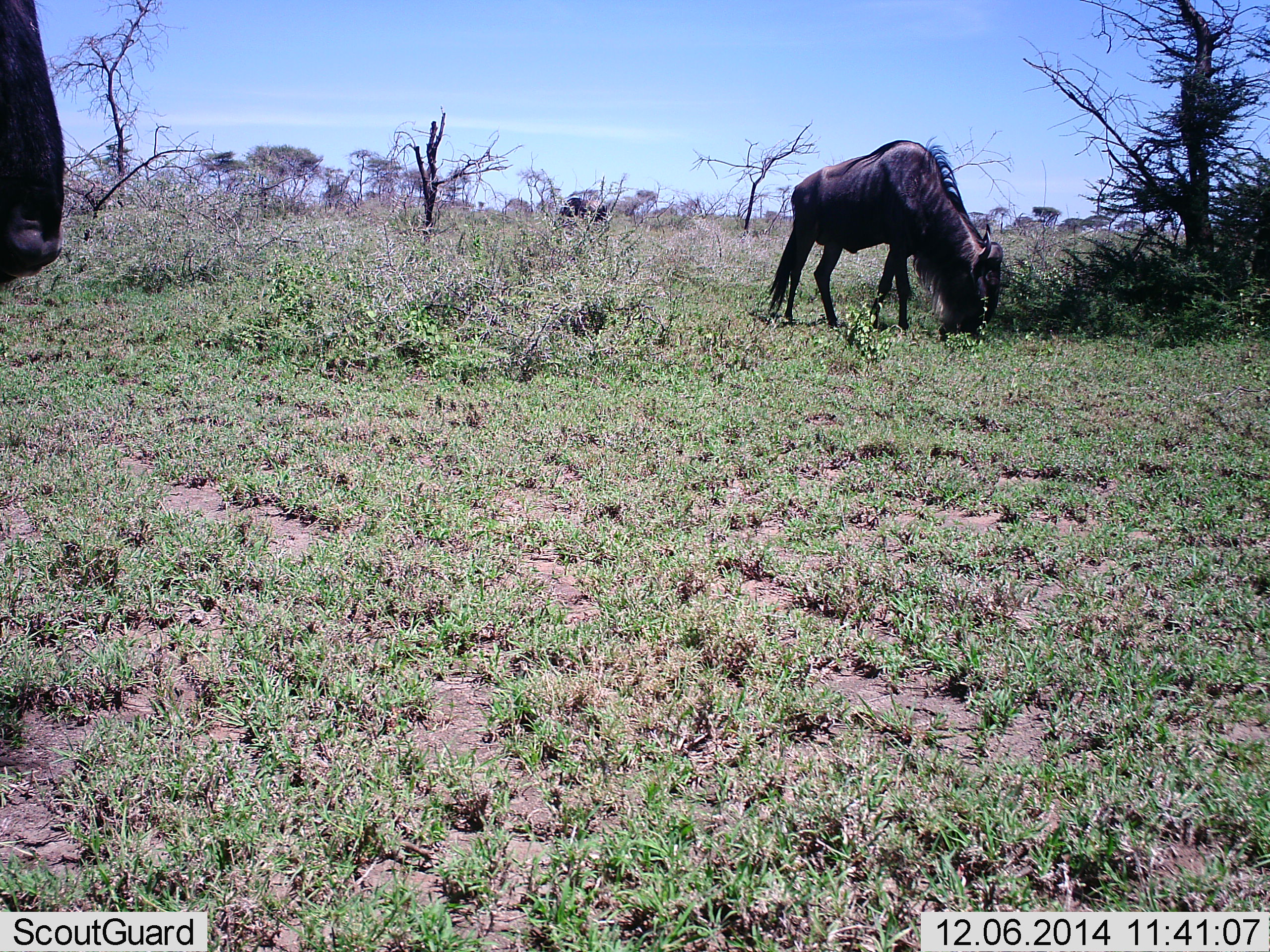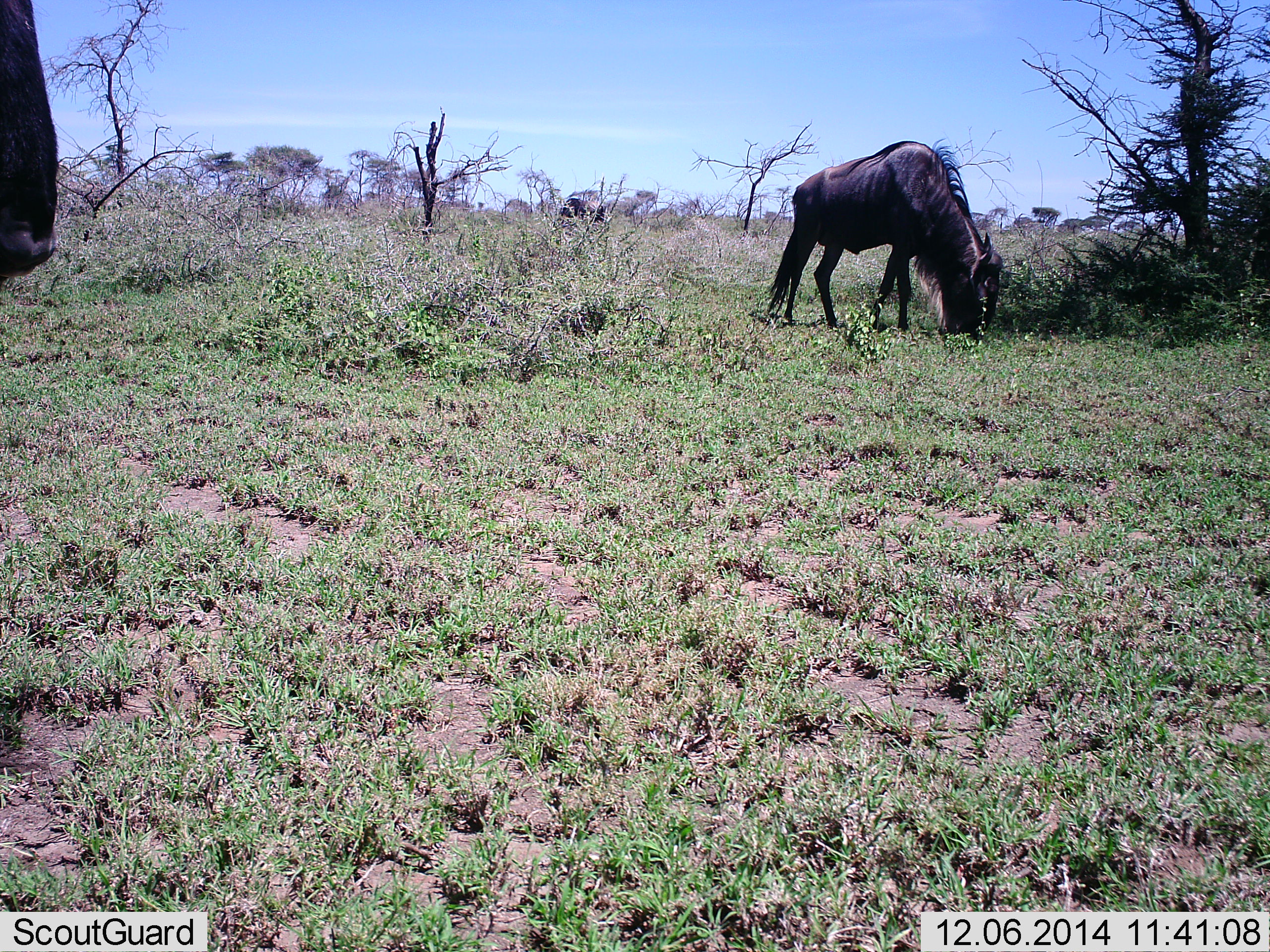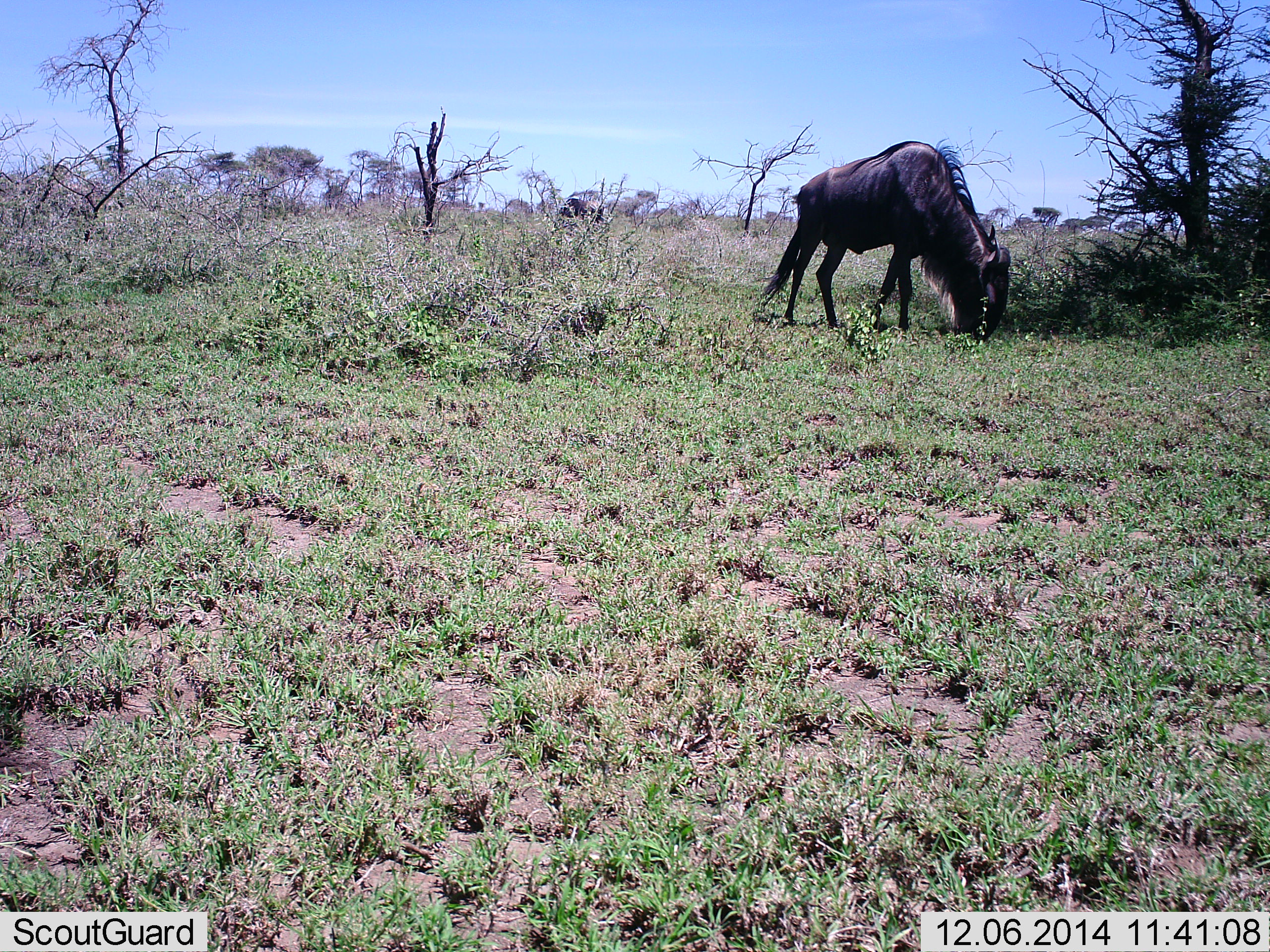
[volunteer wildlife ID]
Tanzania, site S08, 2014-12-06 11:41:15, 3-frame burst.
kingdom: Animalia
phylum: Chordata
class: Mammalia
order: Artiodactyla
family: Bovidae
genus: Connochaetes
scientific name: Connochaetes taurinus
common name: blue wildebeest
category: wildebeest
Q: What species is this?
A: Wildebeest (blue wildebeest) (Connochaetes taurinus).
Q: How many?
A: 2.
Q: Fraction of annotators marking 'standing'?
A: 30%.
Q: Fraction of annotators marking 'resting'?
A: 10%.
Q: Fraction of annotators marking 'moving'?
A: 10%.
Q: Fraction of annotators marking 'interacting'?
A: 0%.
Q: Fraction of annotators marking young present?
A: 0%.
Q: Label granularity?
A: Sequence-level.